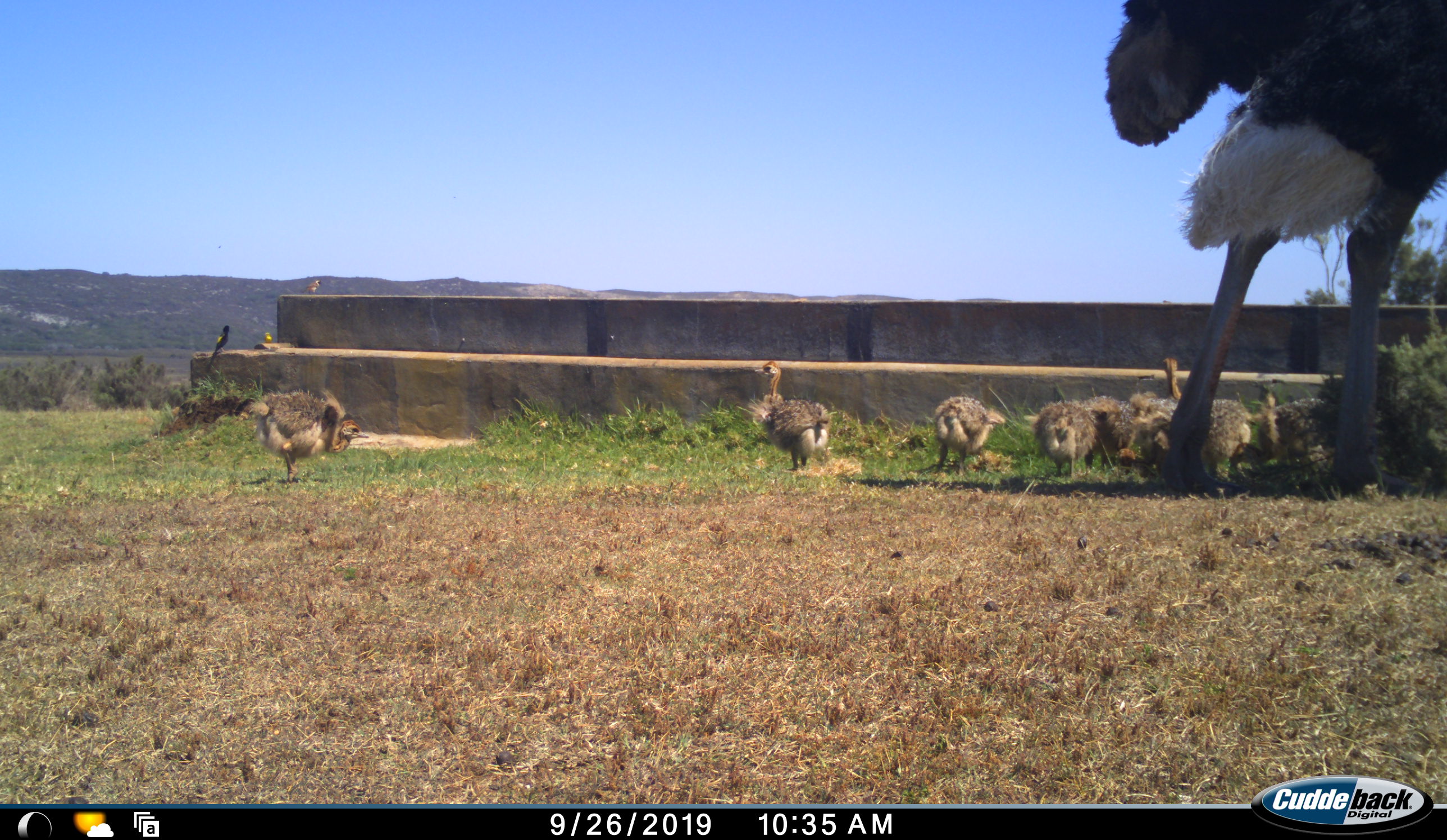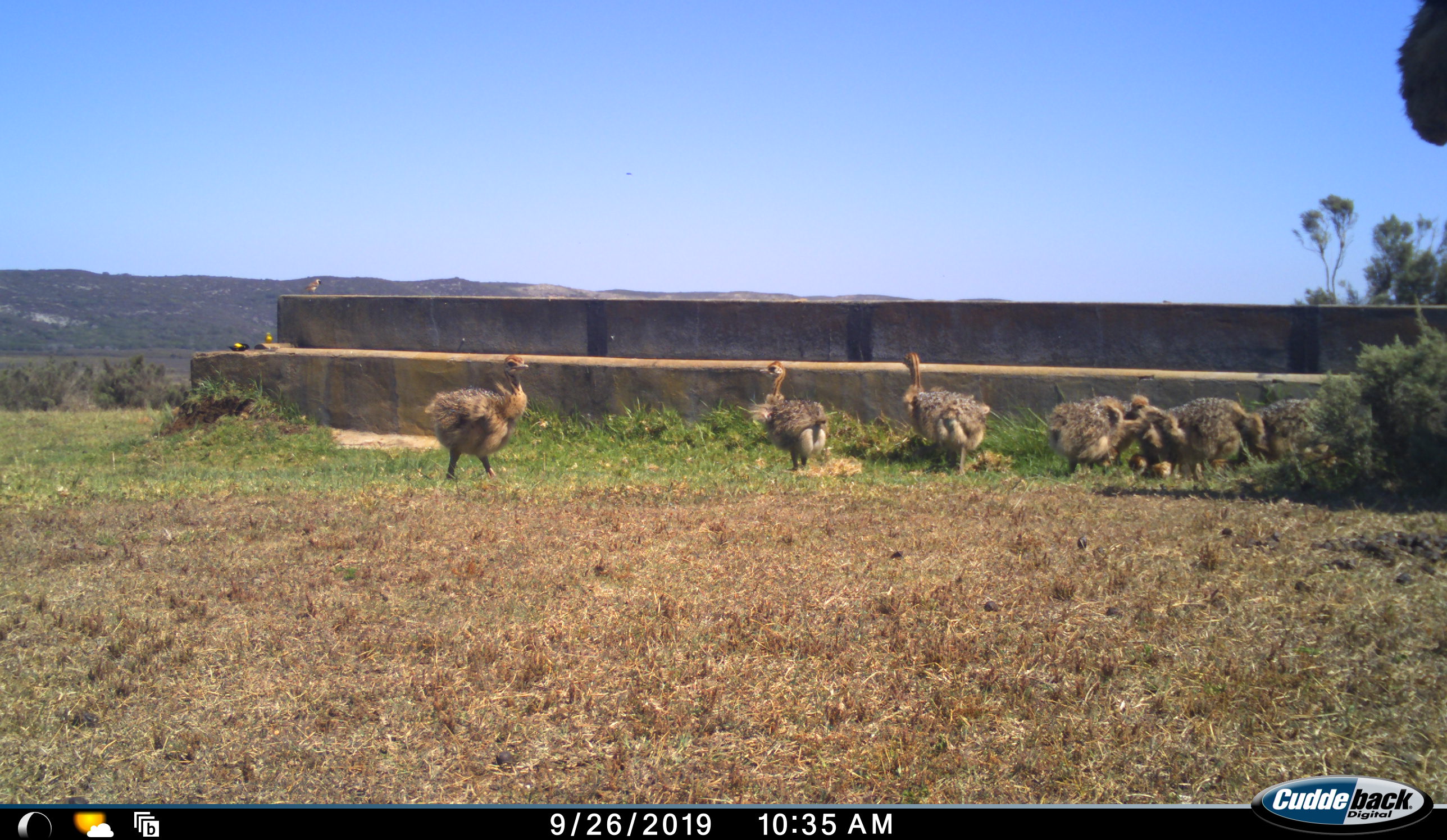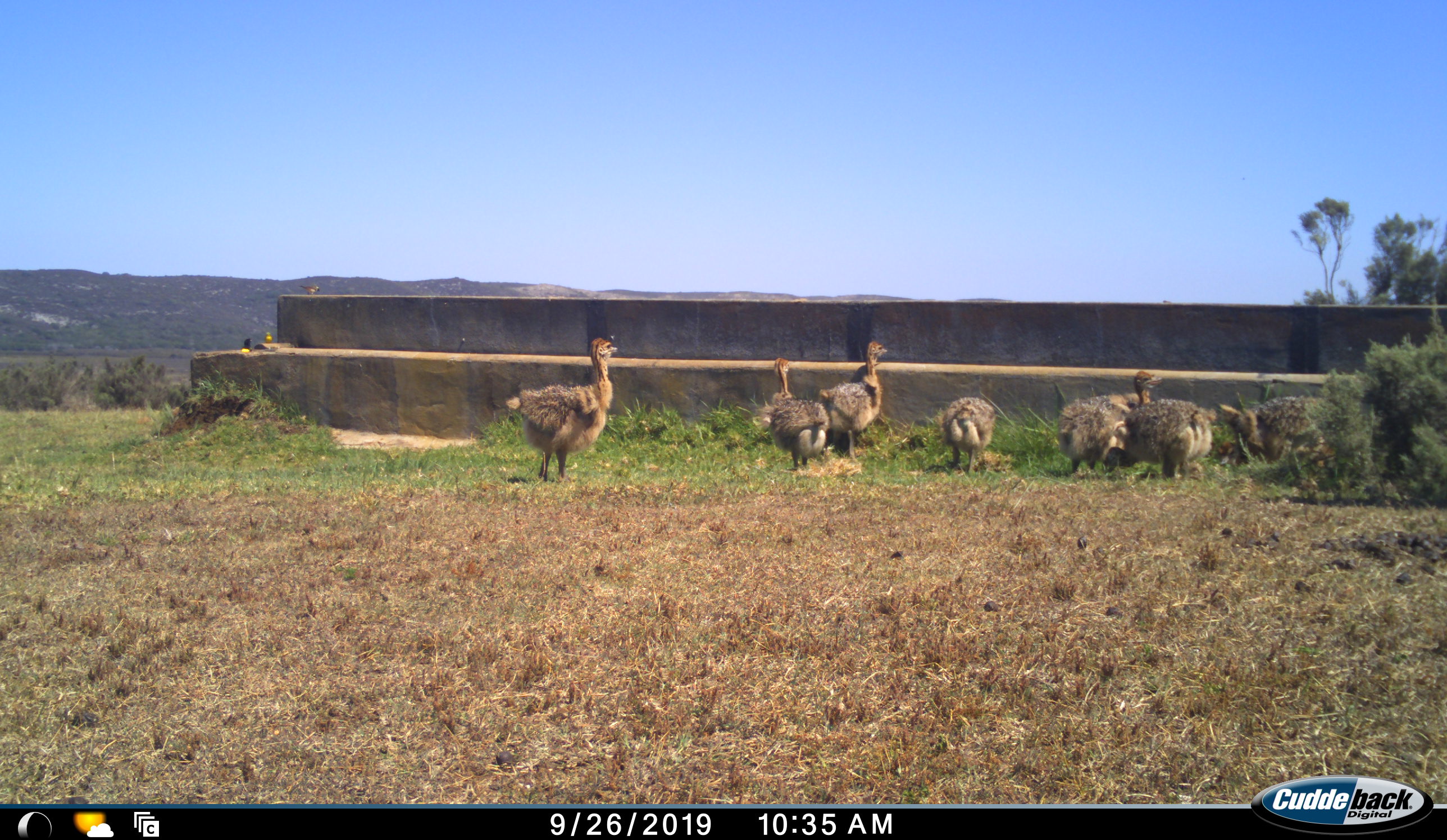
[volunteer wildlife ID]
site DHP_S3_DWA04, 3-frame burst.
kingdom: Animalia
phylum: Chordata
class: Aves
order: Struthioniformes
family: Struthionidae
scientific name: Struthionidae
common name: ostrich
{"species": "ostrich (Struthionidae)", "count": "9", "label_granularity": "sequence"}